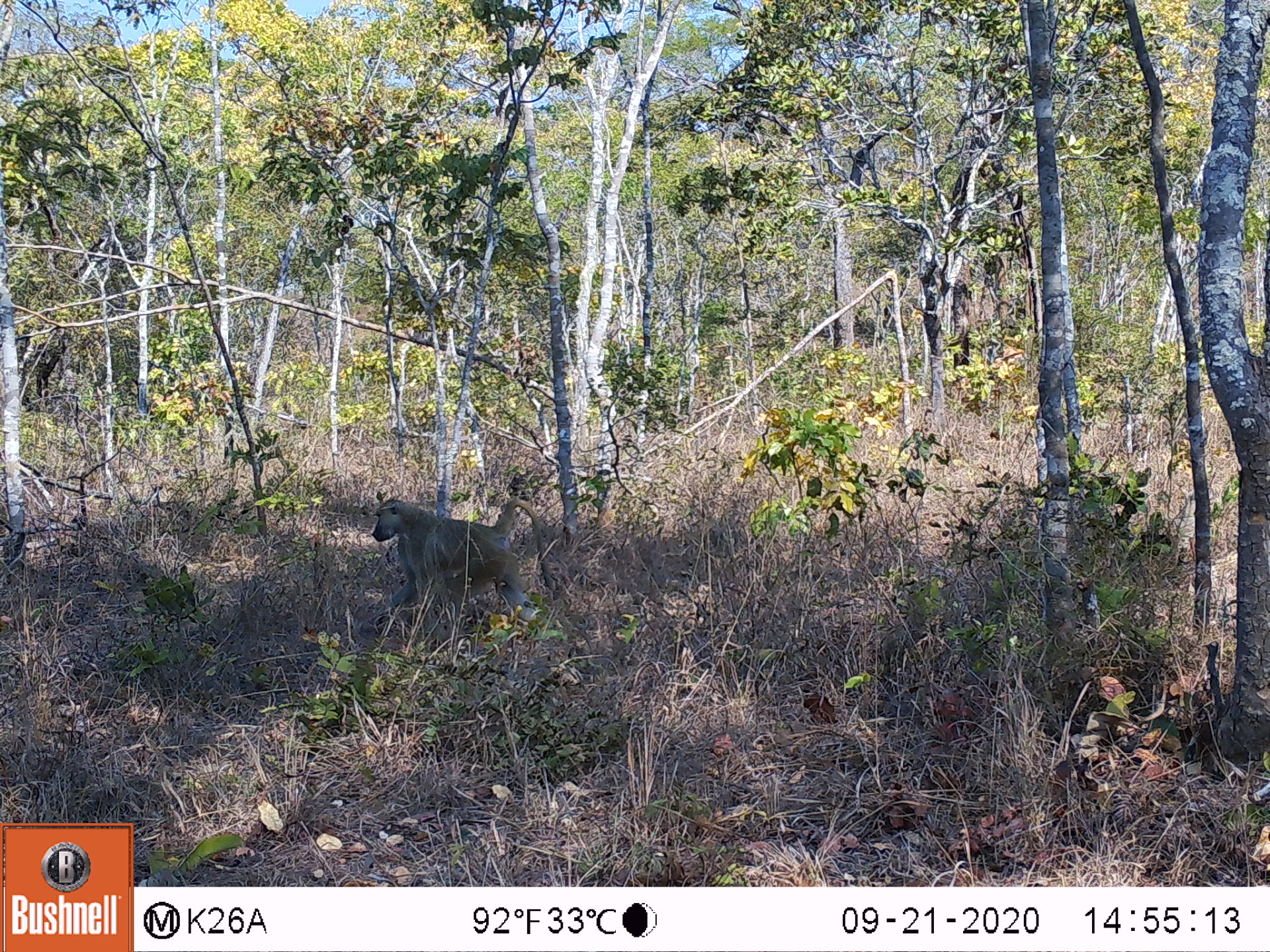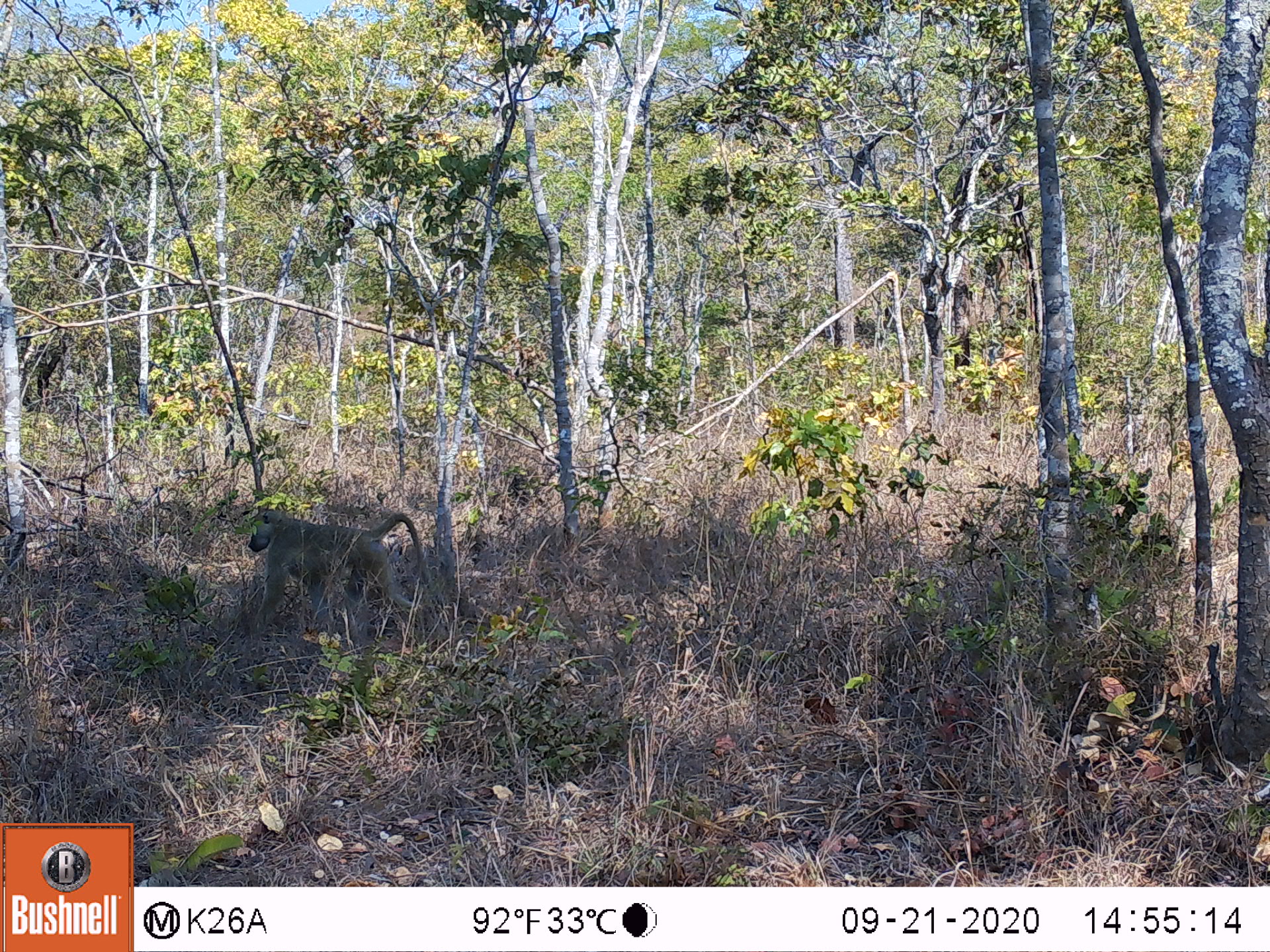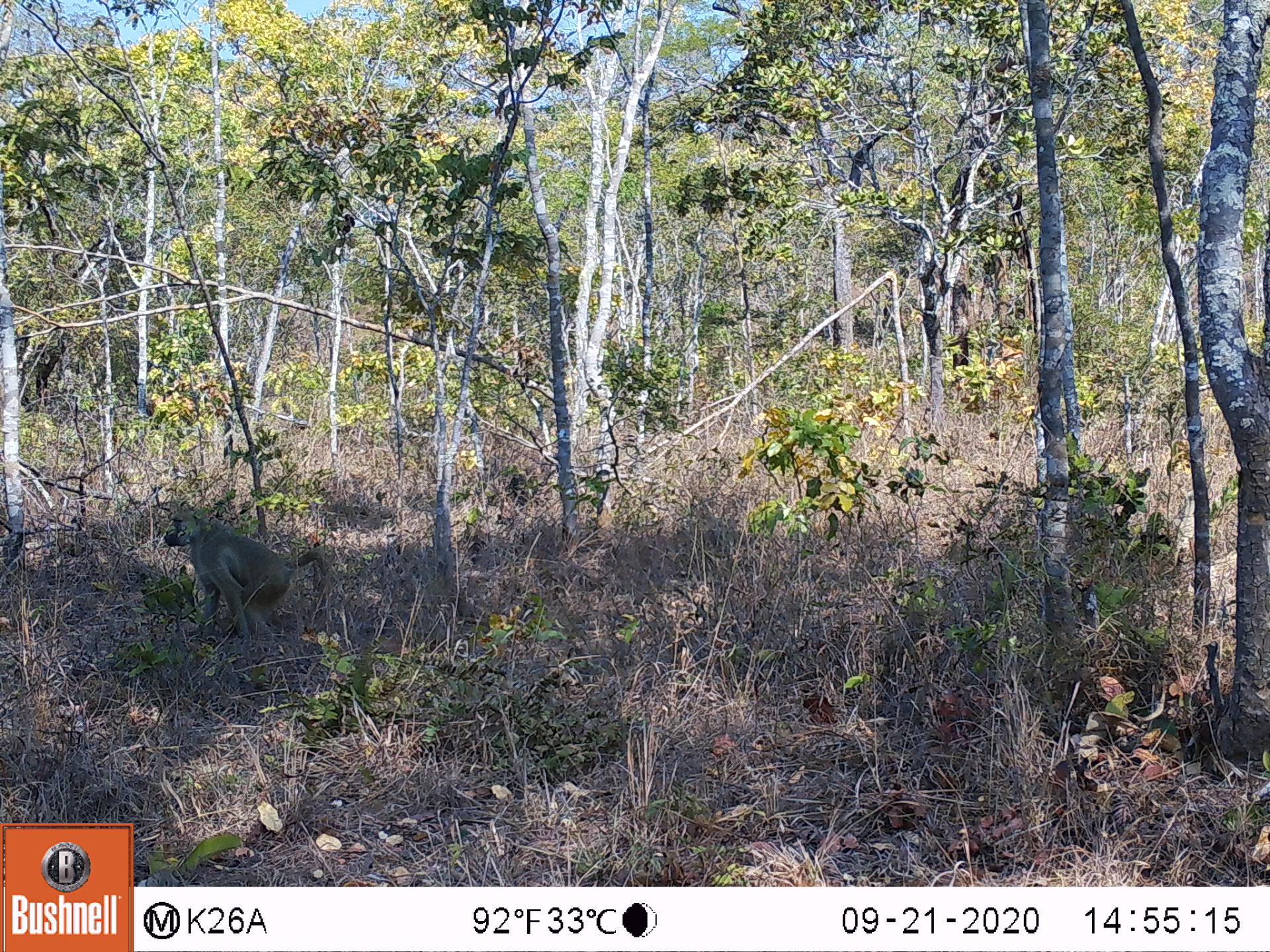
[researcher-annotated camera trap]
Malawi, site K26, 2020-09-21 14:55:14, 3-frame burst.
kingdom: Animalia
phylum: Chordata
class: Mammalia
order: Primates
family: Cercopithecidae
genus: Papio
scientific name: Papio cynocephalus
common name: yellow baboon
Yellow baboon (Papio cynocephalus), count 1.